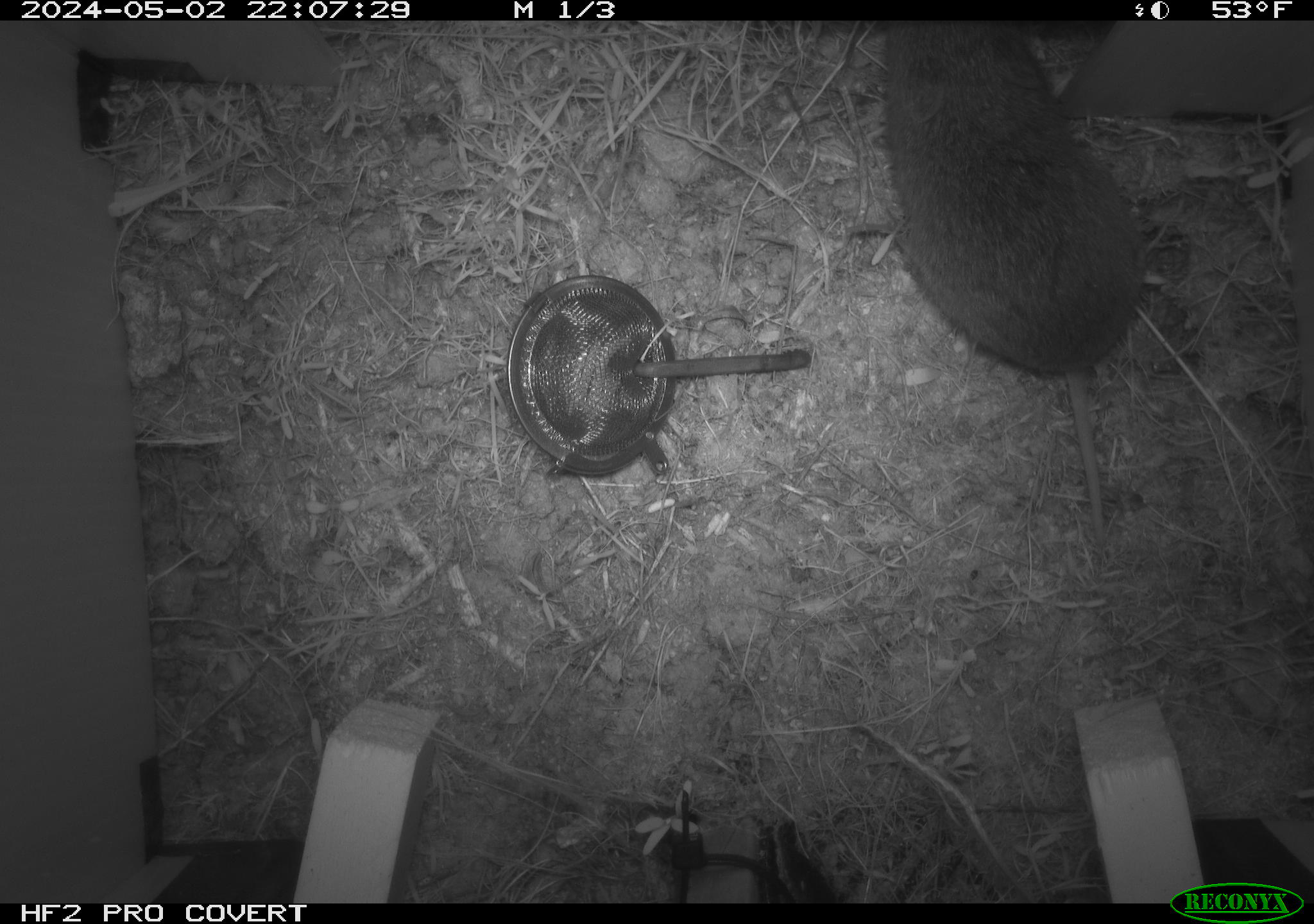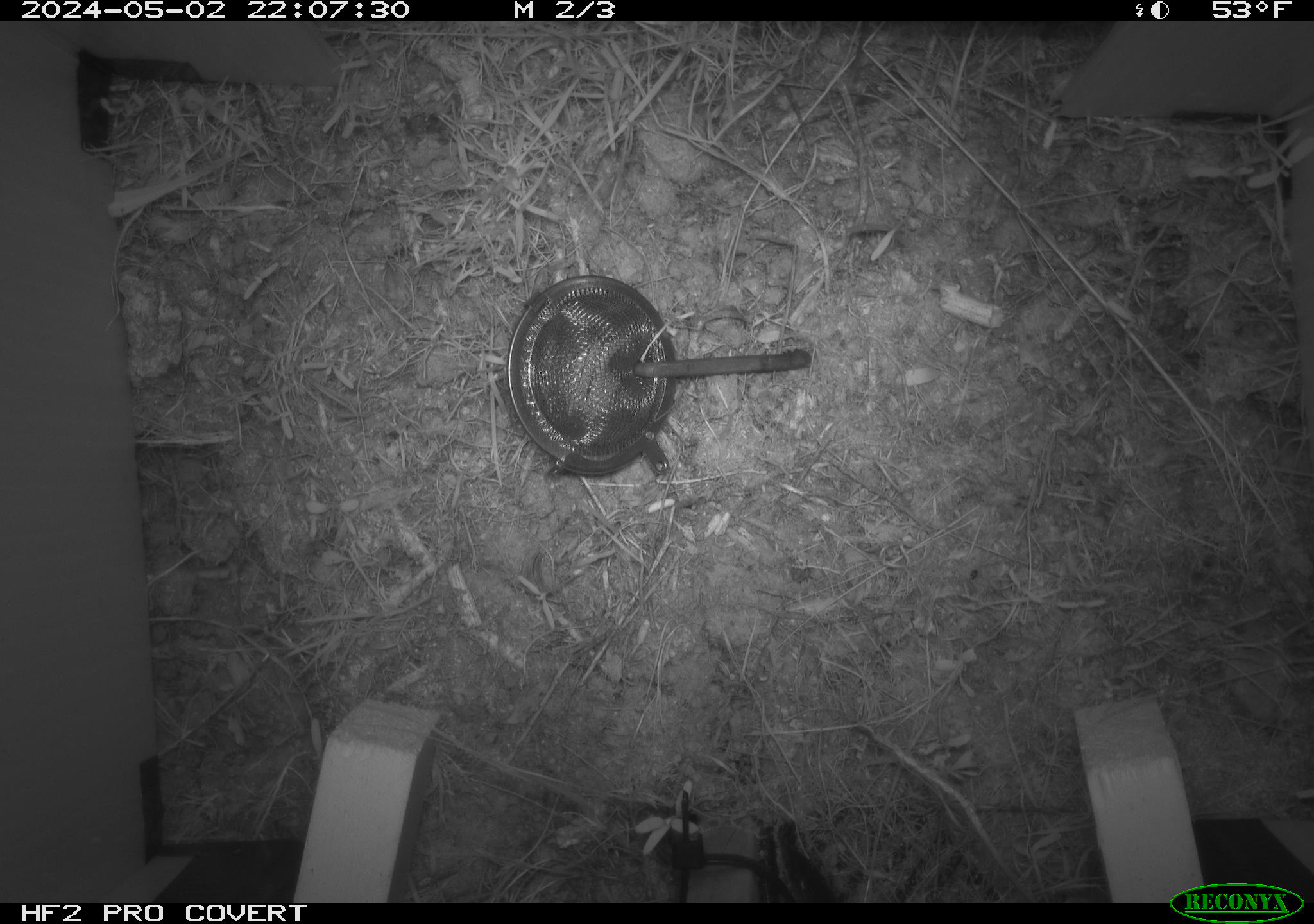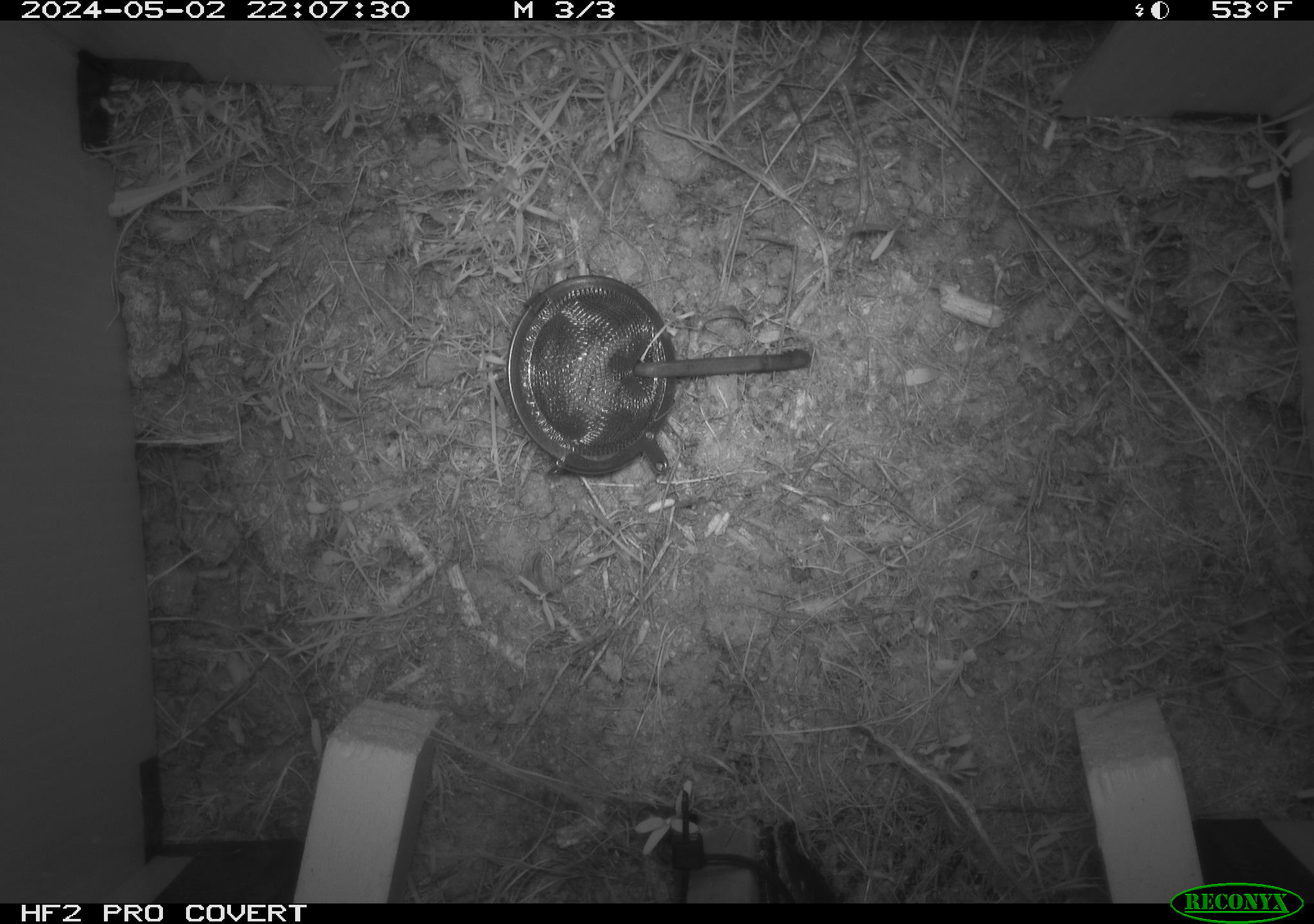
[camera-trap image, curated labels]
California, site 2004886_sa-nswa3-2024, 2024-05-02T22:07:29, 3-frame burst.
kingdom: Animalia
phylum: Chordata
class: Mammalia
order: Rodentia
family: Cricetidae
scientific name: Arvicolinae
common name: voles, lemmings, and muskrats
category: arvicolinae subfamily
Arvicolinae subfamily (voles, lemmings, and muskrats) (Arvicolinae).